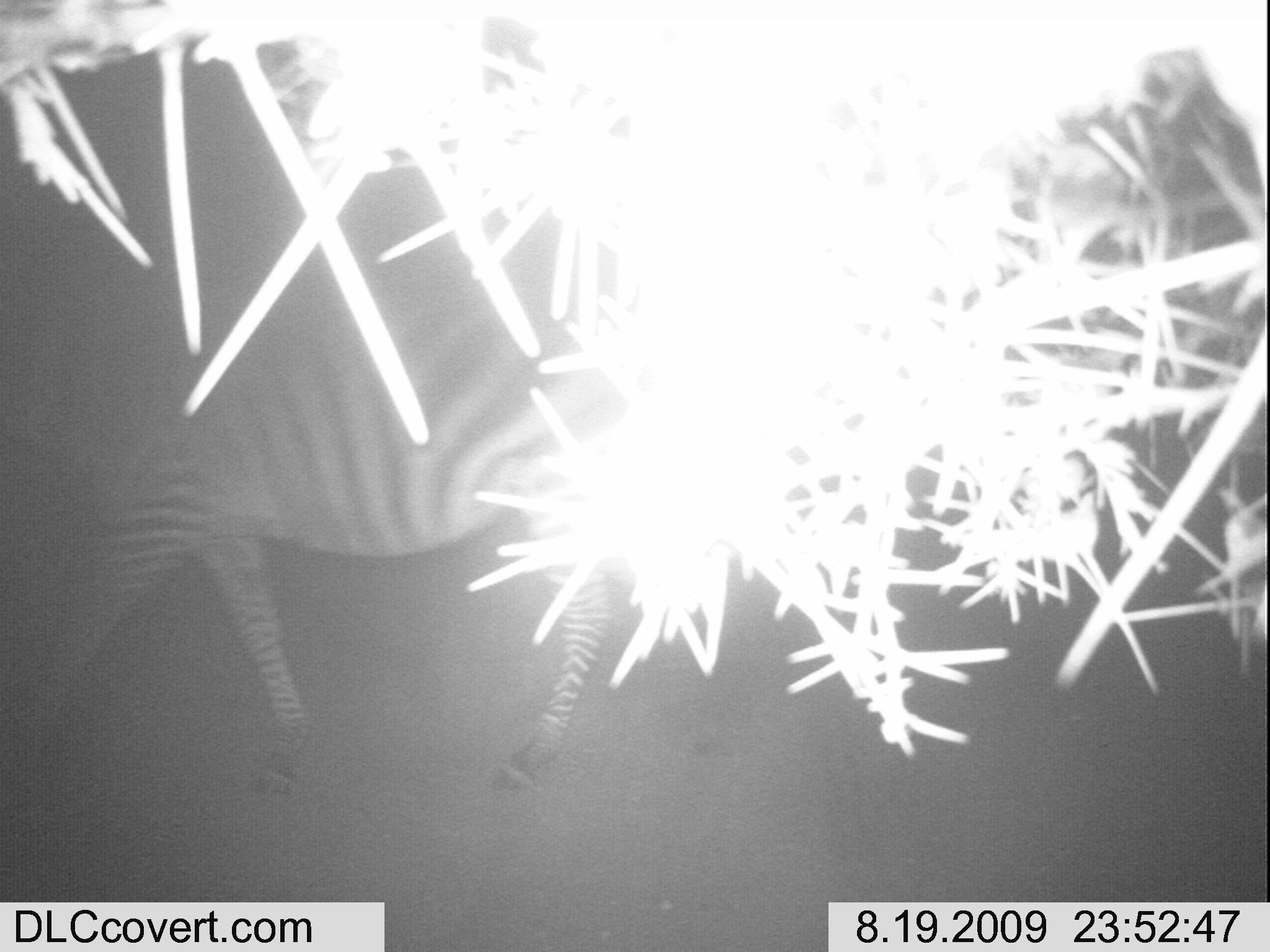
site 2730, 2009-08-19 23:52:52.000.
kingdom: Animalia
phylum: Chordata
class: Mammalia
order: Perissodactyla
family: Equidae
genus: Equus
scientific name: Equus quagga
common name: plains zebra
Equus quagga (plains zebra), count 1.